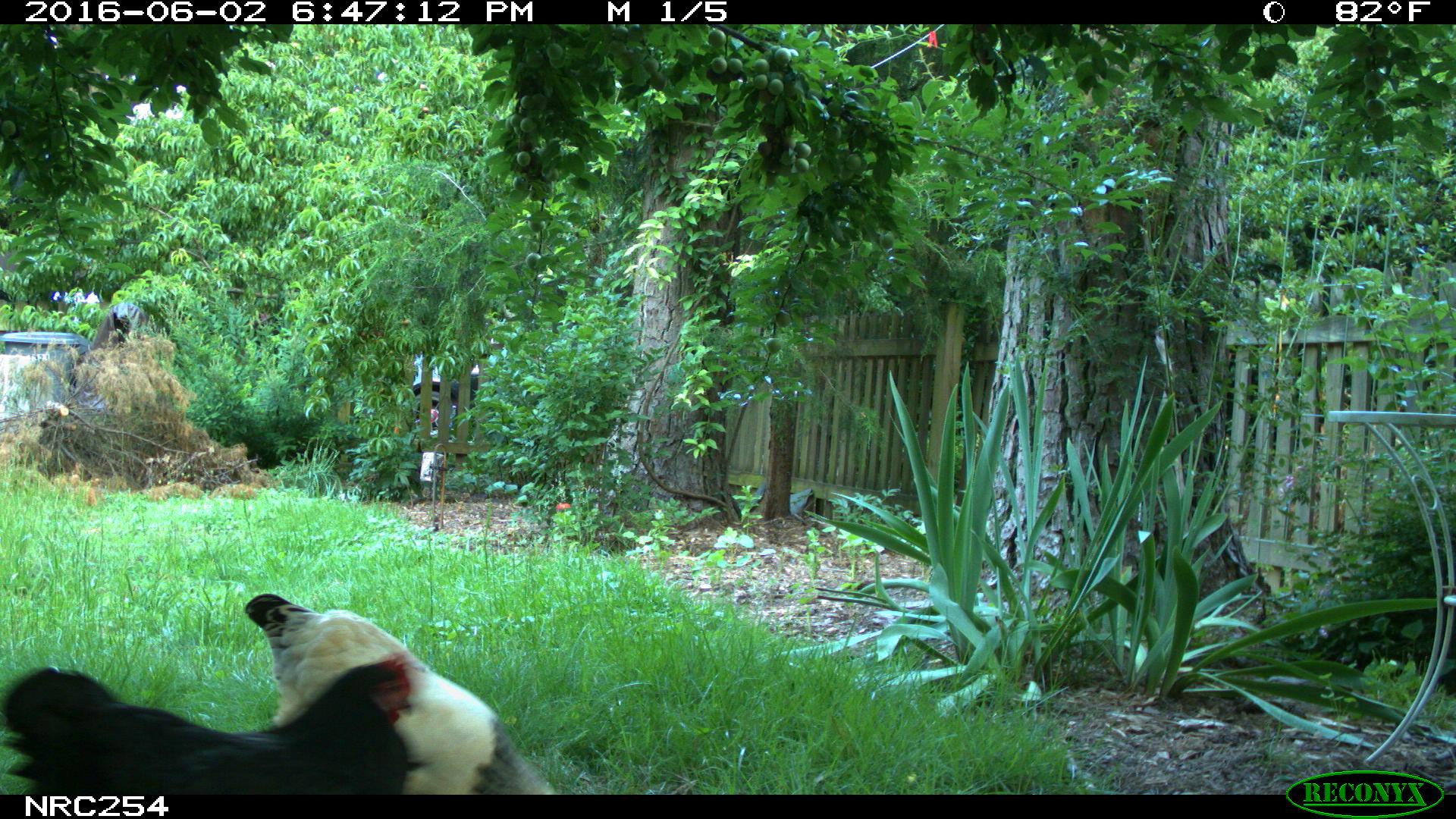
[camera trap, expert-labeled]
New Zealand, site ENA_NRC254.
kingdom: Animalia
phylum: Chordata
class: Aves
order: Galliformes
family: Phasianidae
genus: Gallus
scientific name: Gallus gallus domesticus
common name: chicken